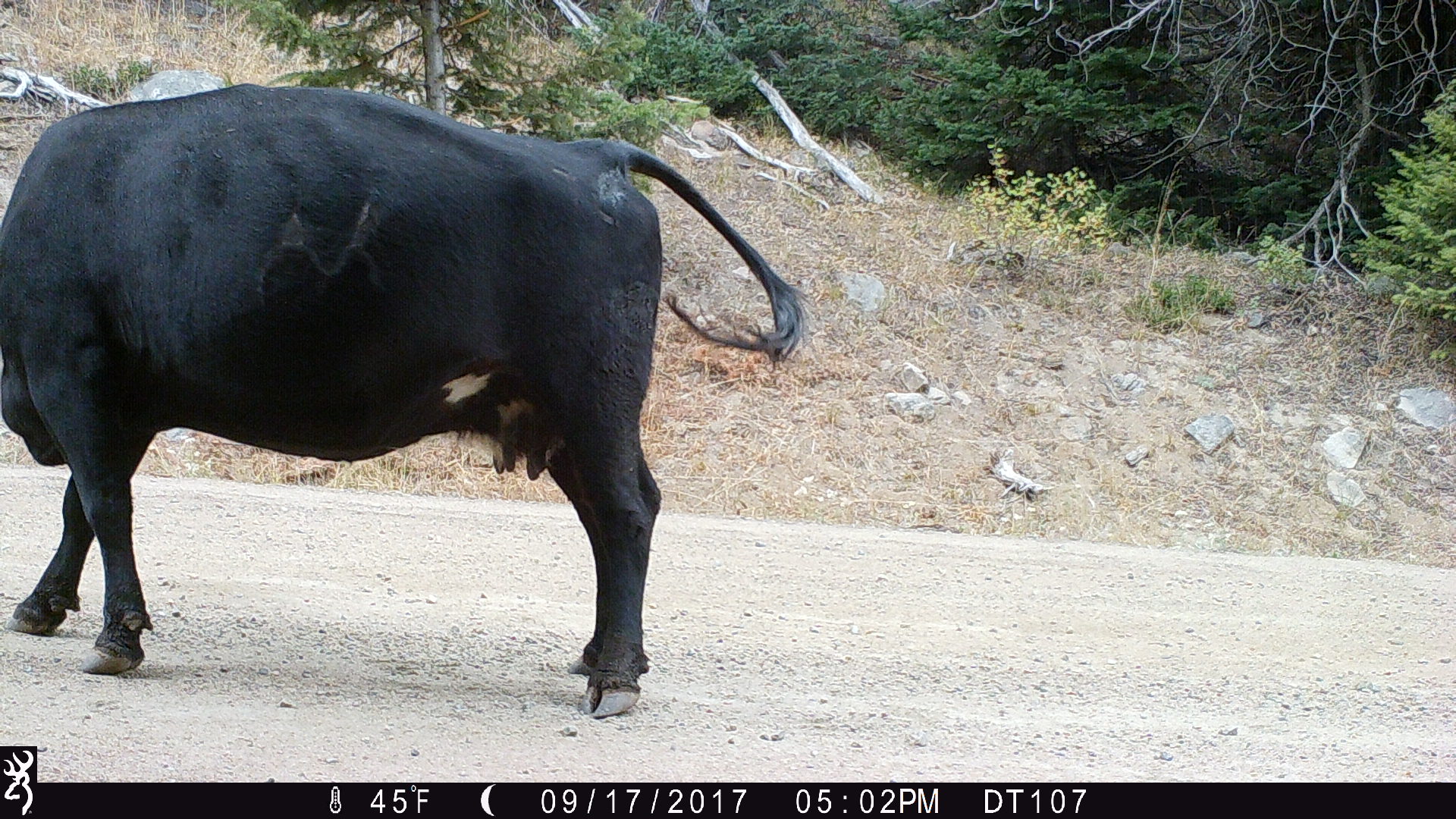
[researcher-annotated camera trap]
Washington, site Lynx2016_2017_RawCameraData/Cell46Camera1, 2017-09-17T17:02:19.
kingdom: Animalia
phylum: Chordata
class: Mammalia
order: Artiodactyla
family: Bovidae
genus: Bos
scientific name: Bos taurus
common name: domestic cattle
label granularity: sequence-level